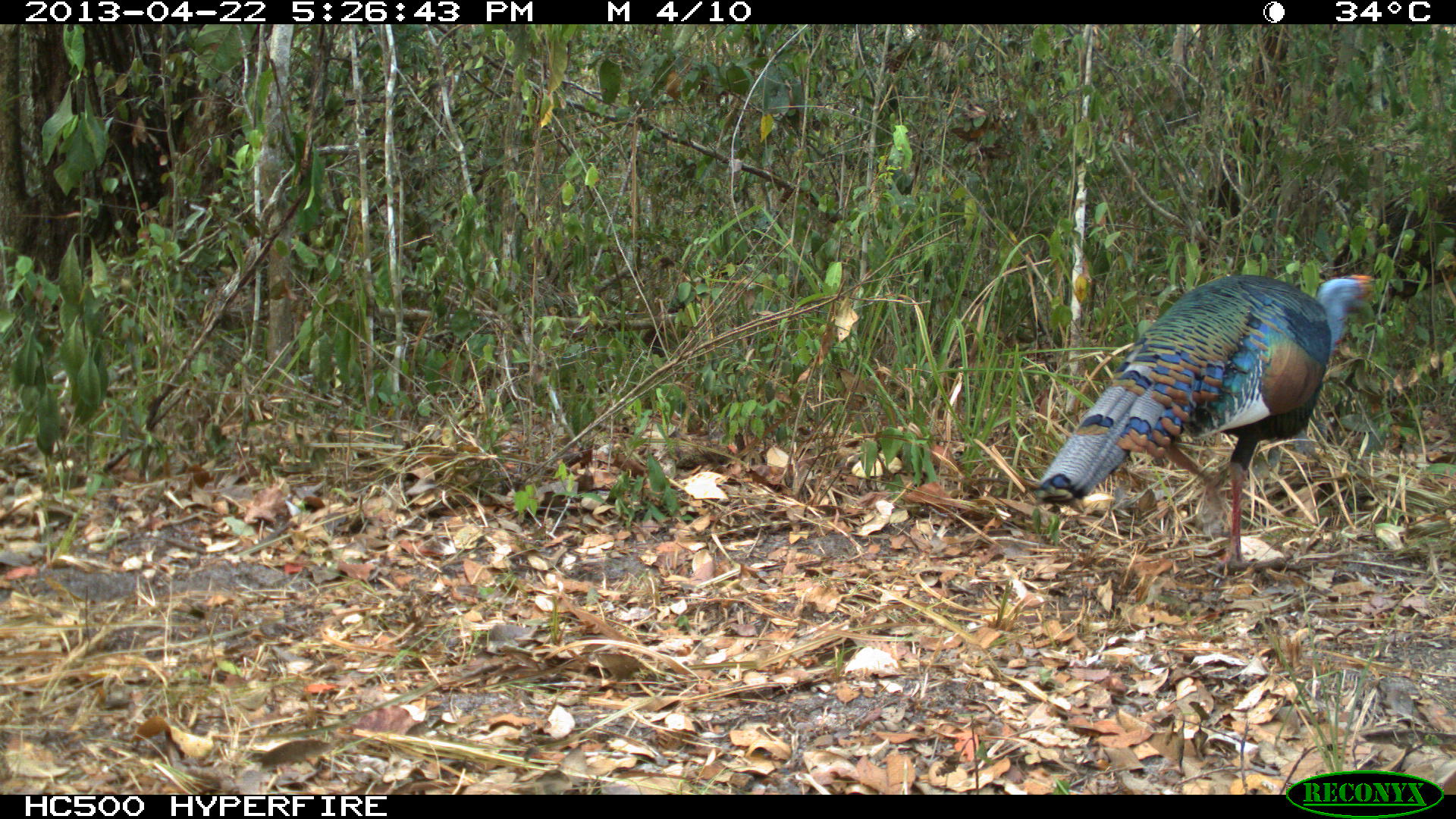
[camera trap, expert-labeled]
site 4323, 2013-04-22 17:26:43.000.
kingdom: Animalia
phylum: Chordata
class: Aves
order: Galliformes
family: Phasianidae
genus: Meleagris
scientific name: Meleagris ocellata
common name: ocellated turkey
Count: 1.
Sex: male.